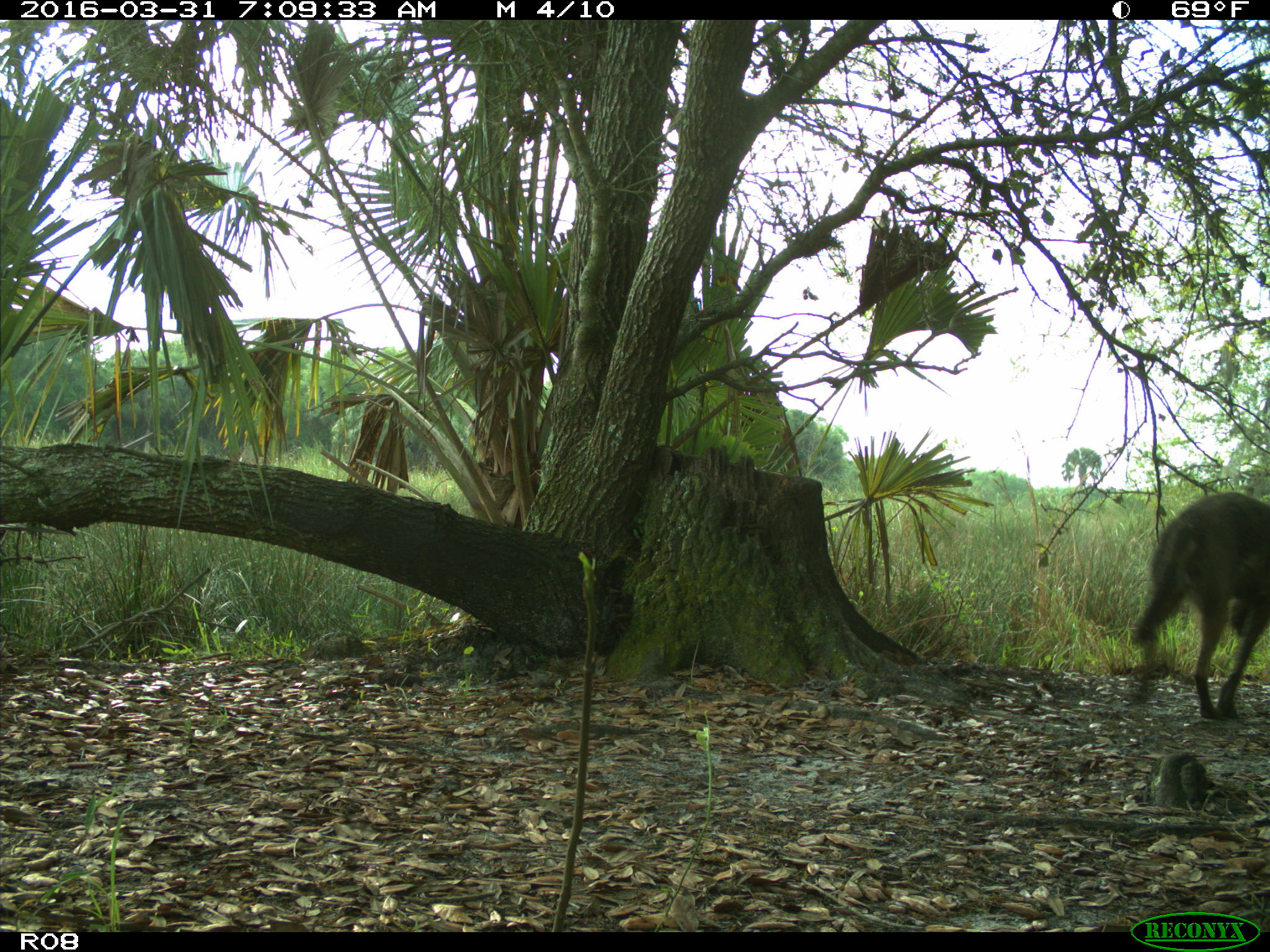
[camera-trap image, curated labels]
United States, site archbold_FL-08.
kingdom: Animalia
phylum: Chordata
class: Mammalia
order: Carnivora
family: Canidae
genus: Canis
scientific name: Canis latrans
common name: coyote